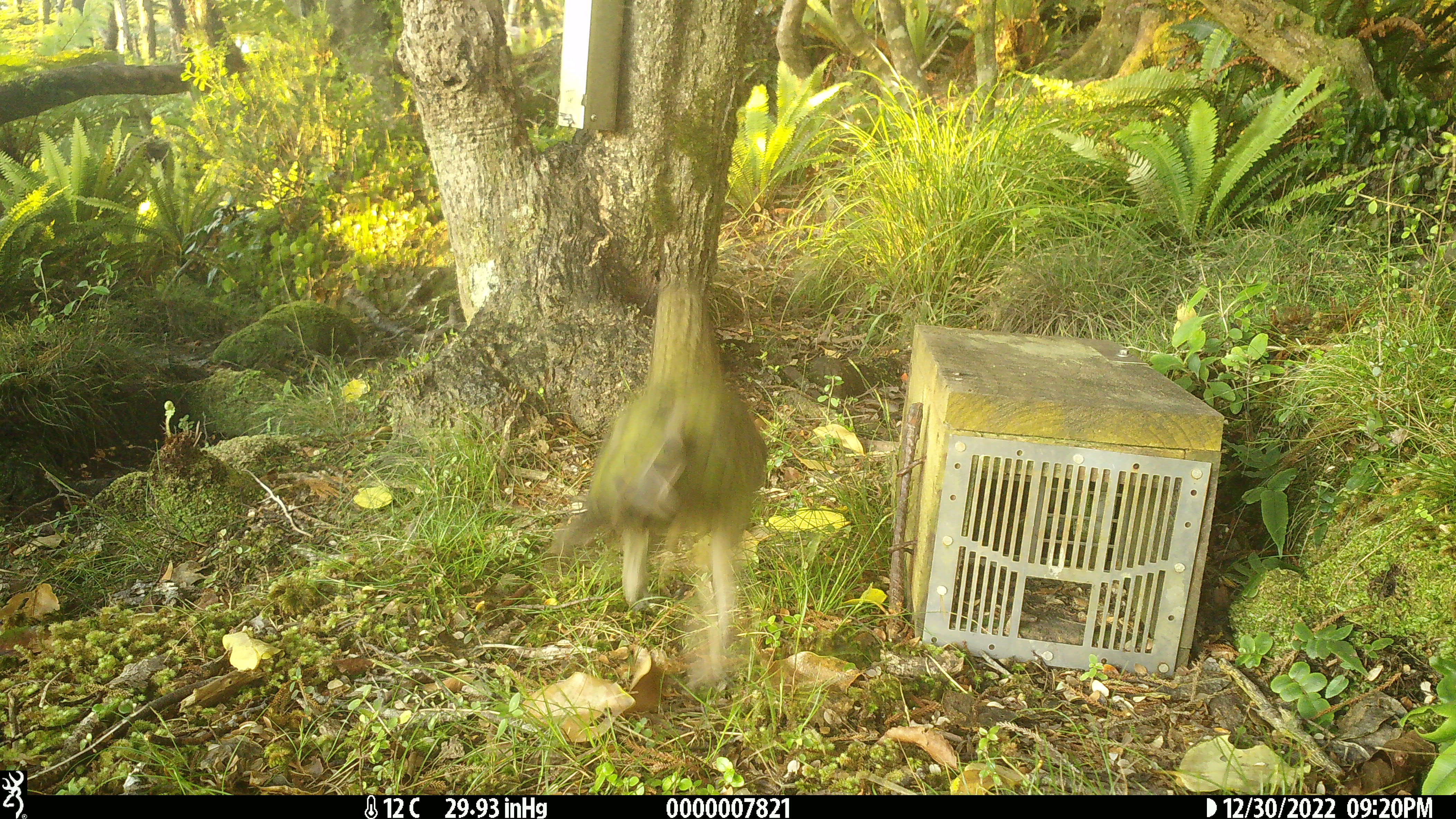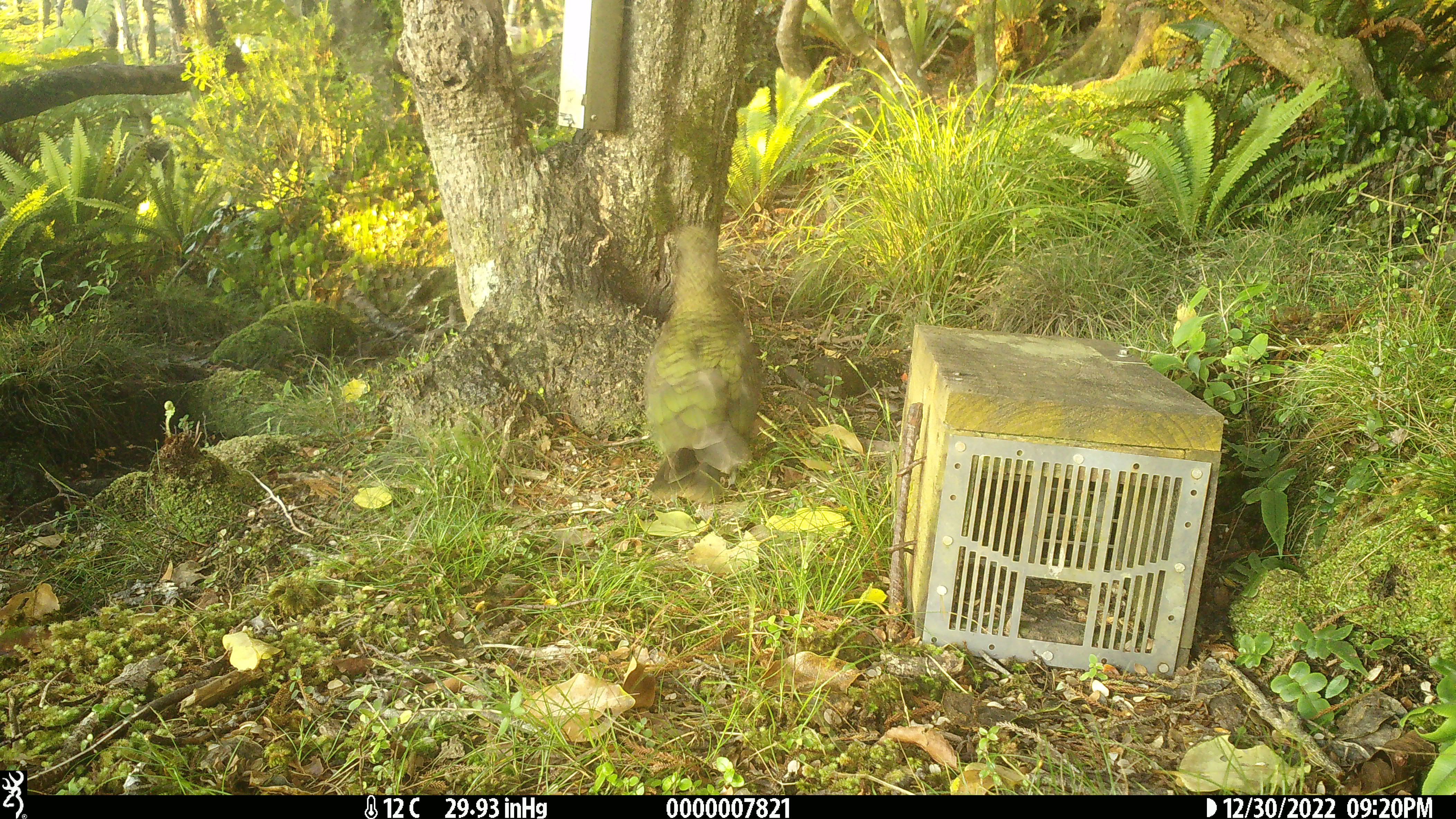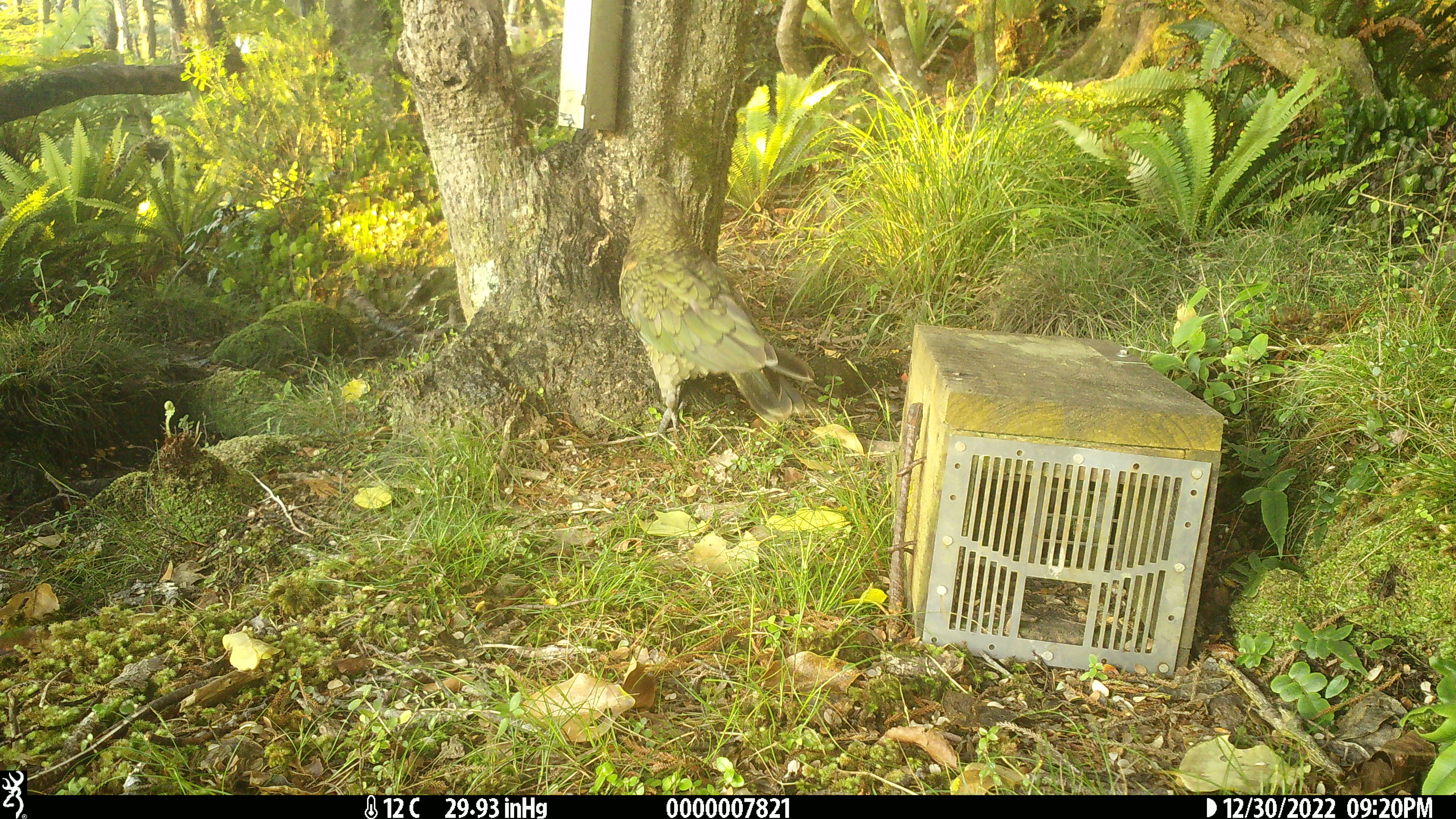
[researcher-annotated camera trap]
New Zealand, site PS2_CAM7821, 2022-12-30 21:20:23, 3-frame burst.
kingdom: Animalia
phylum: Chordata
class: Aves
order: Psittaciformes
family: Strigopidae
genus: Nestor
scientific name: Nestor notabilis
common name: kea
Kea (Nestor notabilis).